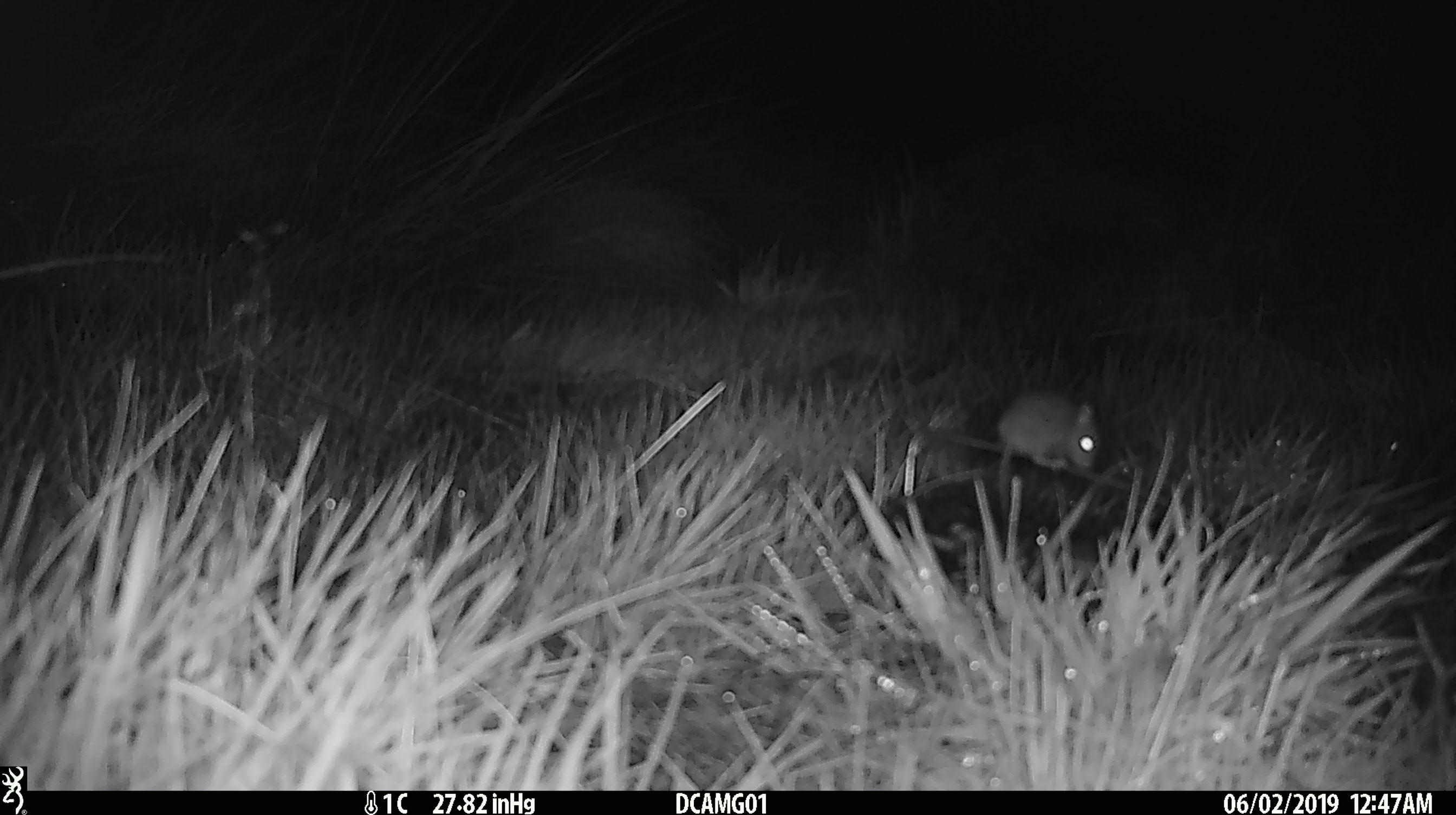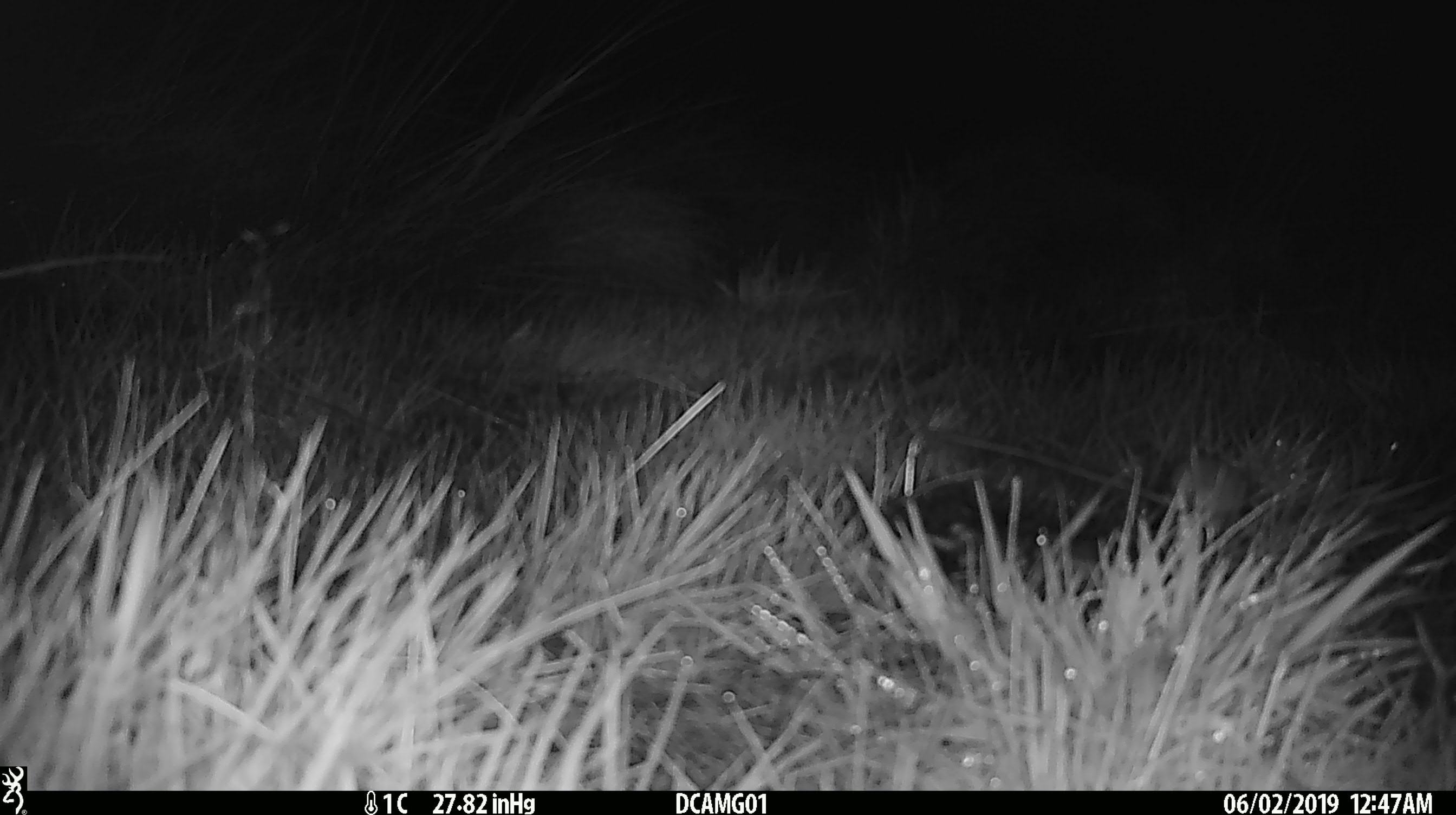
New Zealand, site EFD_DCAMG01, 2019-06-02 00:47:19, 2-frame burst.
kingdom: Animalia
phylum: Chordata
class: Mammalia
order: Rodentia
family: Muridae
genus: Mus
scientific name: Mus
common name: mouse